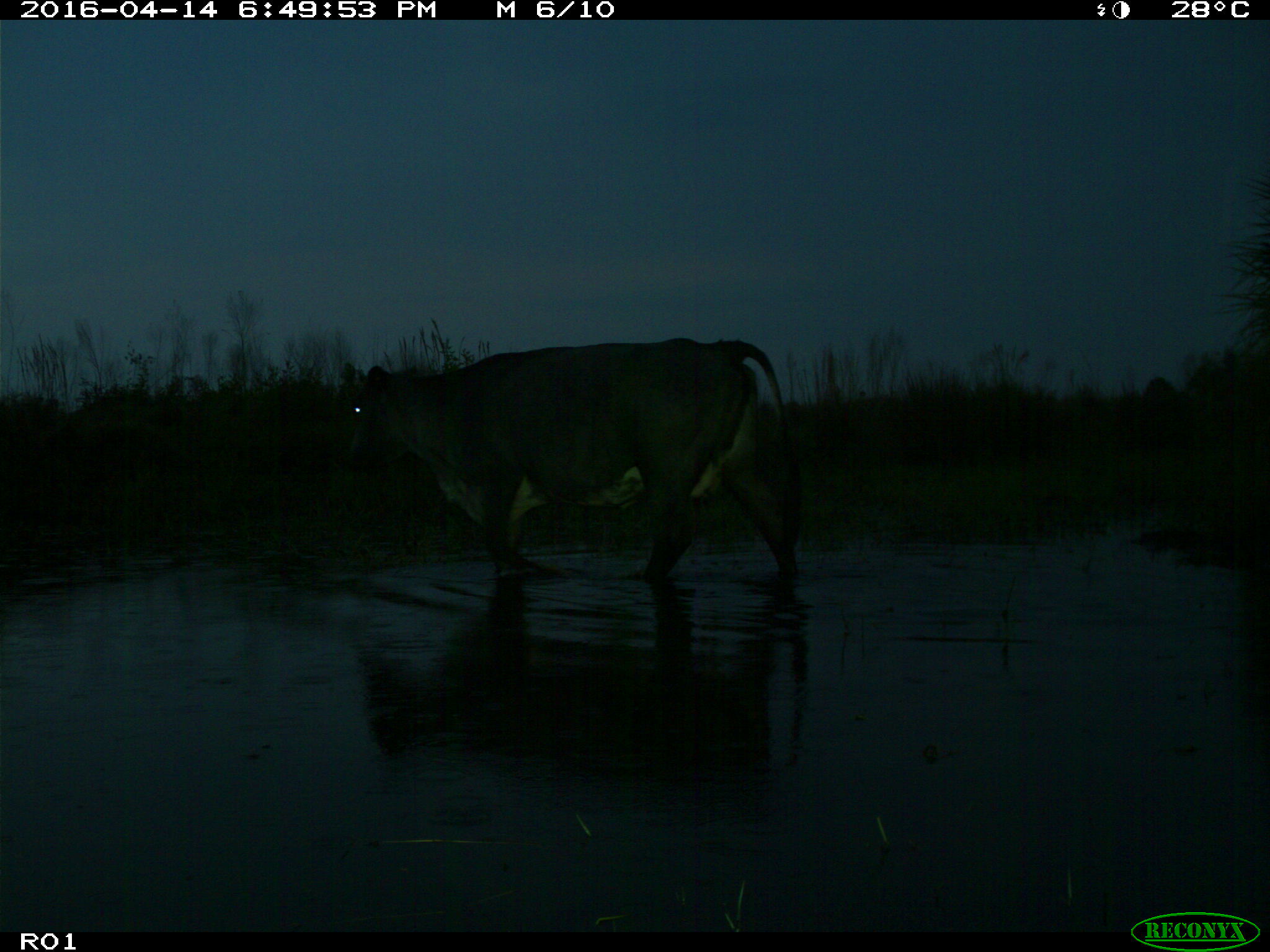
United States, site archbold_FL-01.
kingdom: Animalia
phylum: Chordata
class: Mammalia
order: Artiodactyla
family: Bovidae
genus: Bos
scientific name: Bos taurus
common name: domestic cow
Bos taurus (domestic cow).